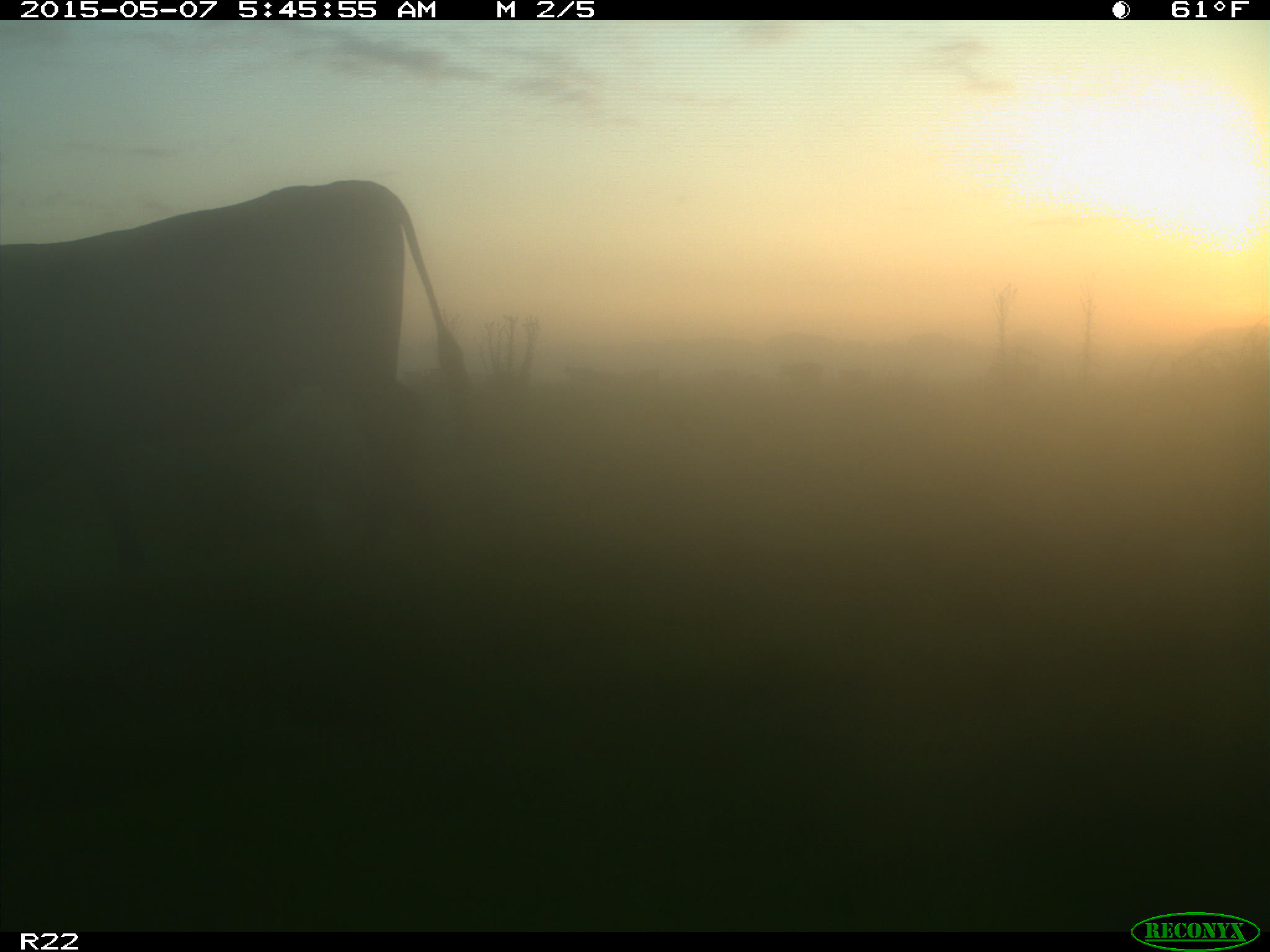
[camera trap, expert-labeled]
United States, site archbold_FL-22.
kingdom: Animalia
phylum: Chordata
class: Mammalia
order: Artiodactyla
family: Bovidae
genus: Bos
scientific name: Bos taurus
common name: domestic cow